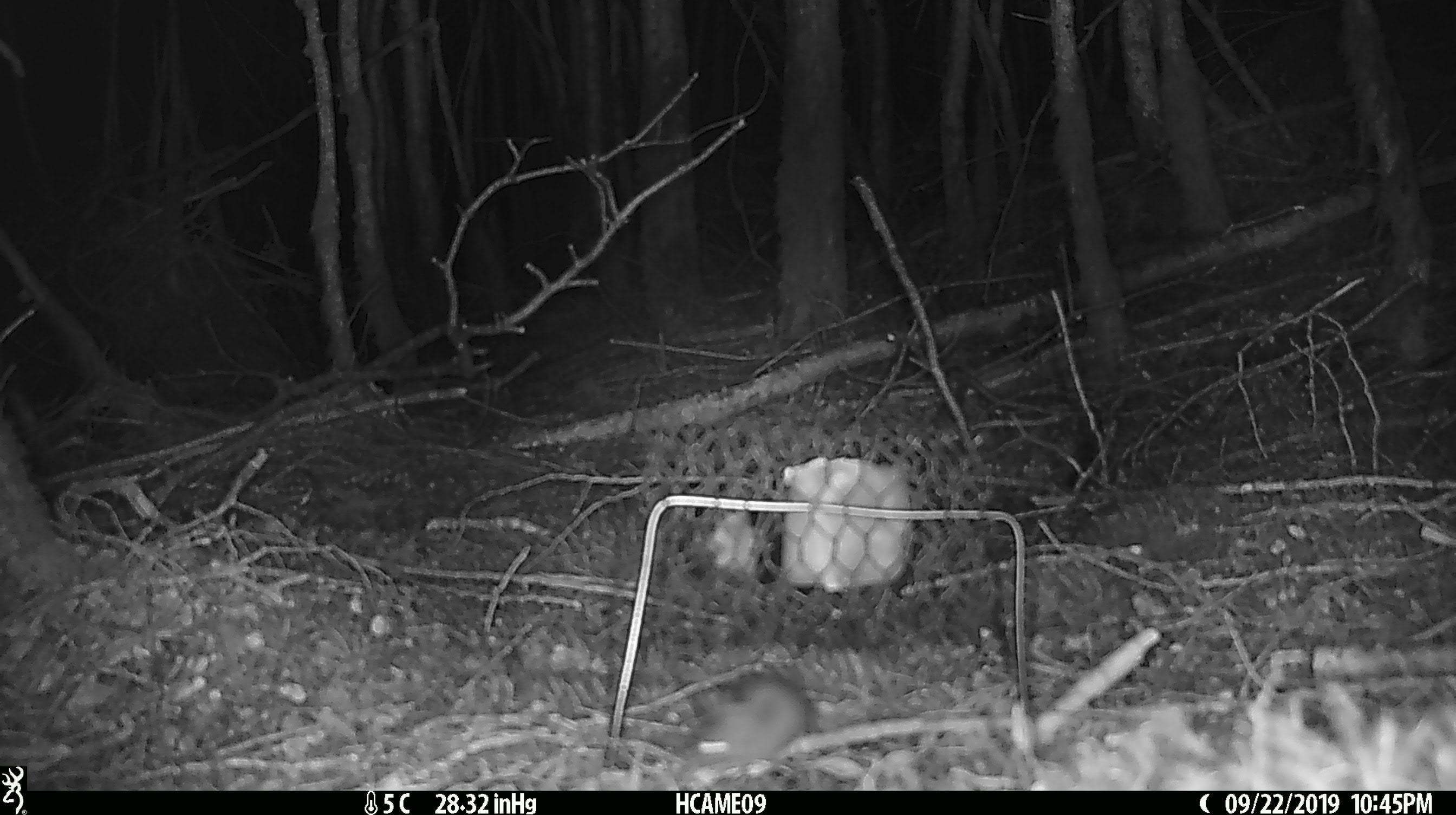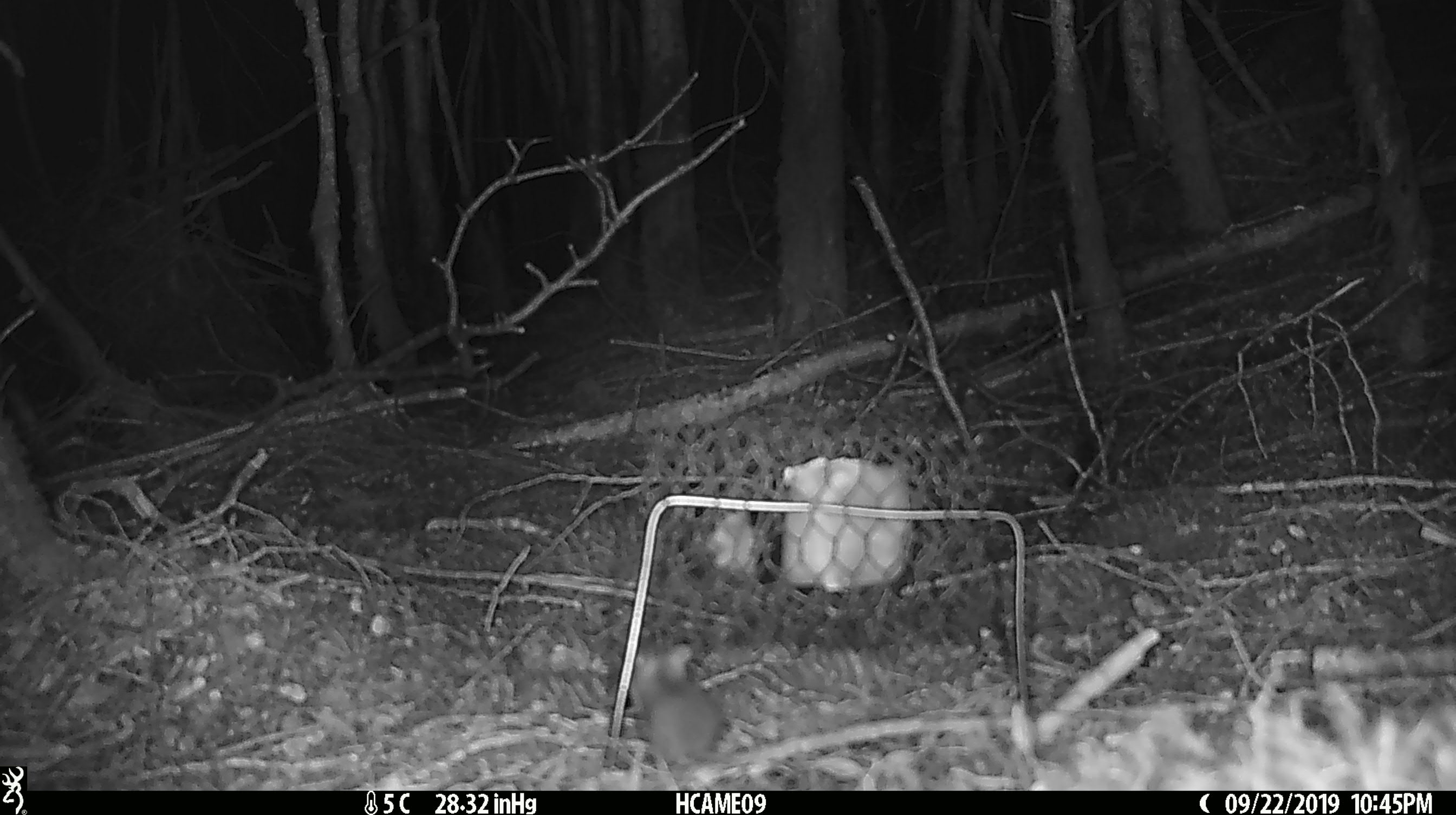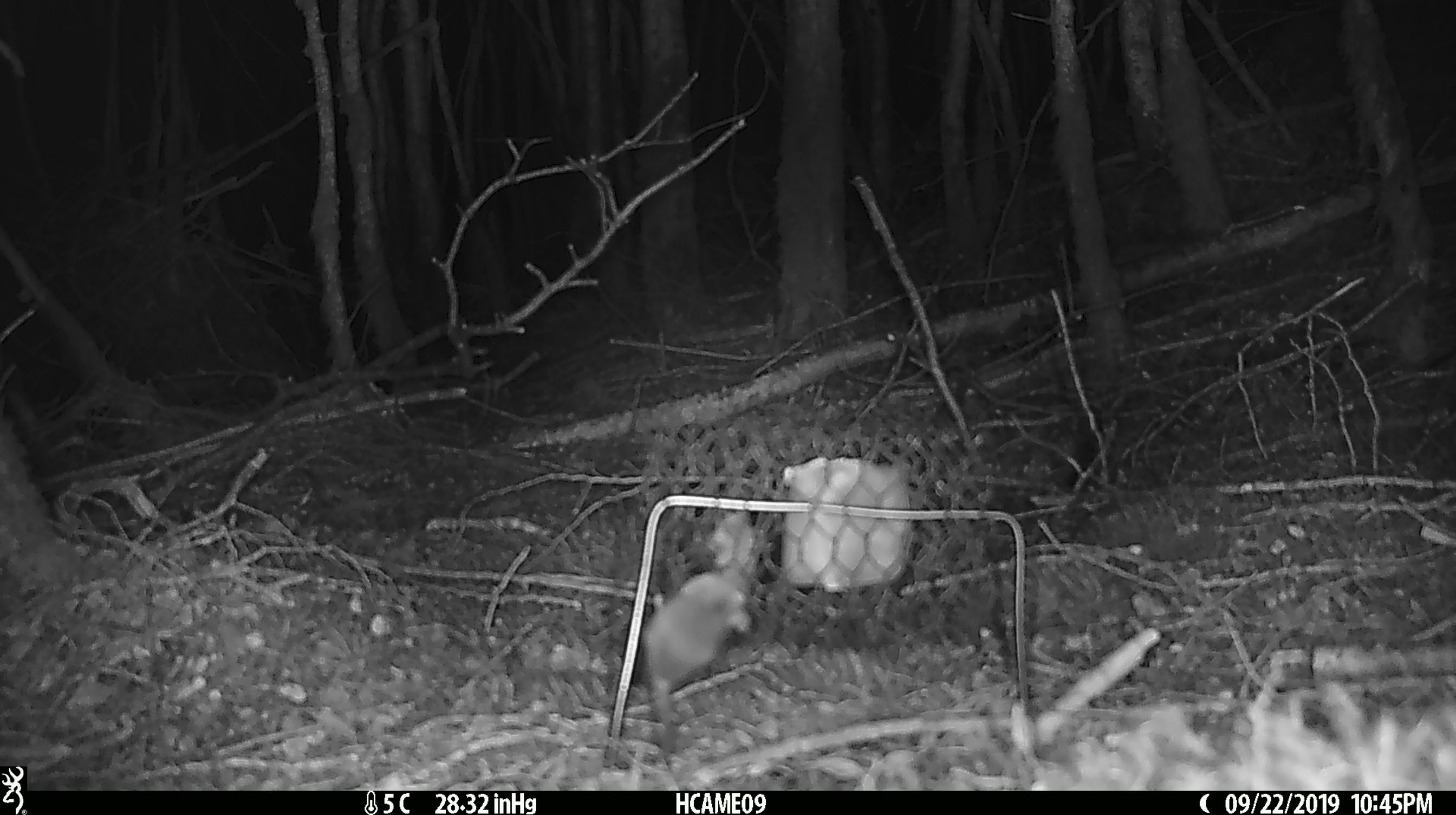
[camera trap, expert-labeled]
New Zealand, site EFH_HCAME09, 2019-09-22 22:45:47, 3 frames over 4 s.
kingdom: Animalia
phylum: Chordata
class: Mammalia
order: Rodentia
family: Muridae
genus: Mus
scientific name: Mus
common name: mouse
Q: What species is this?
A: Mouse (Mus).